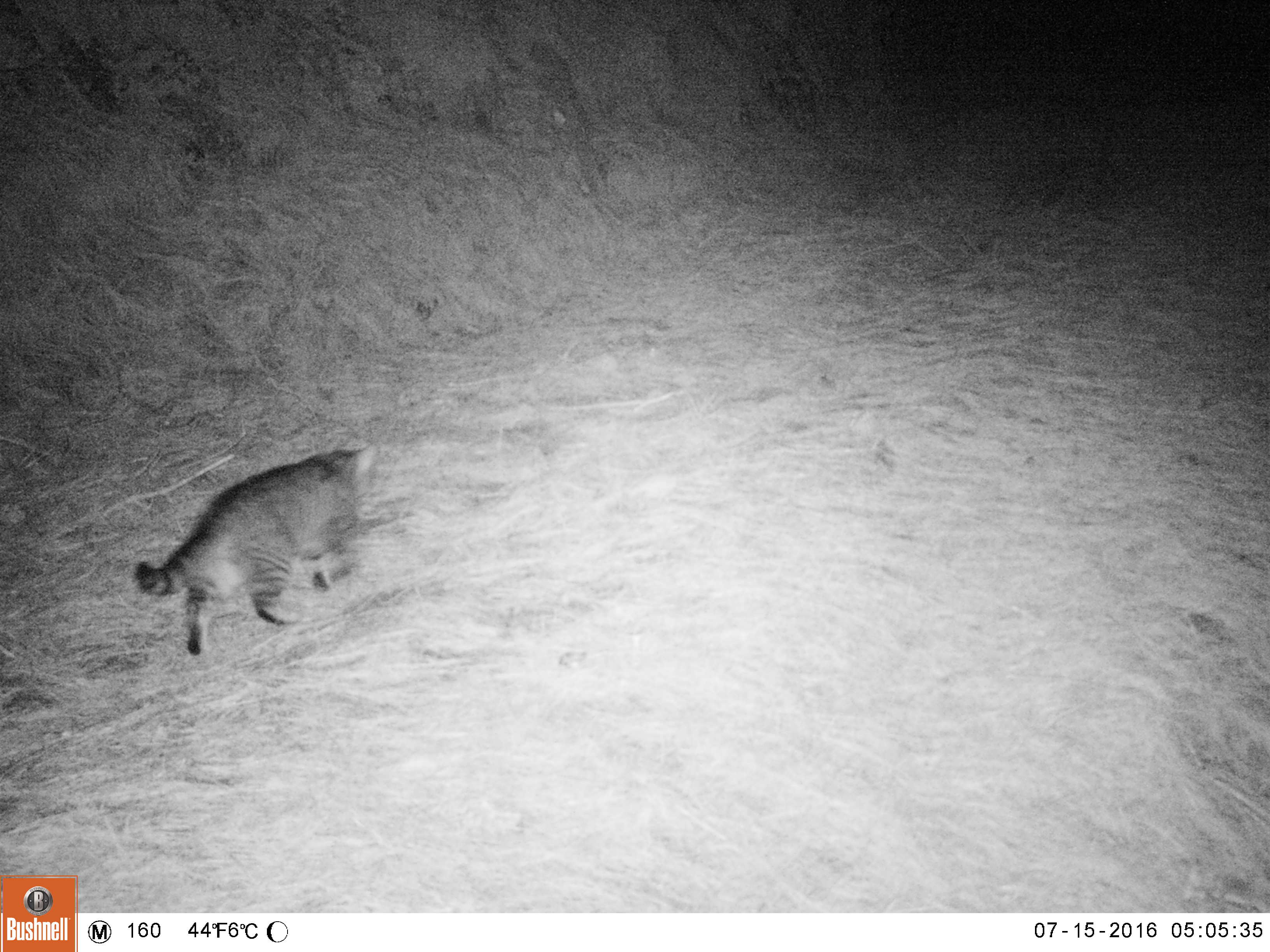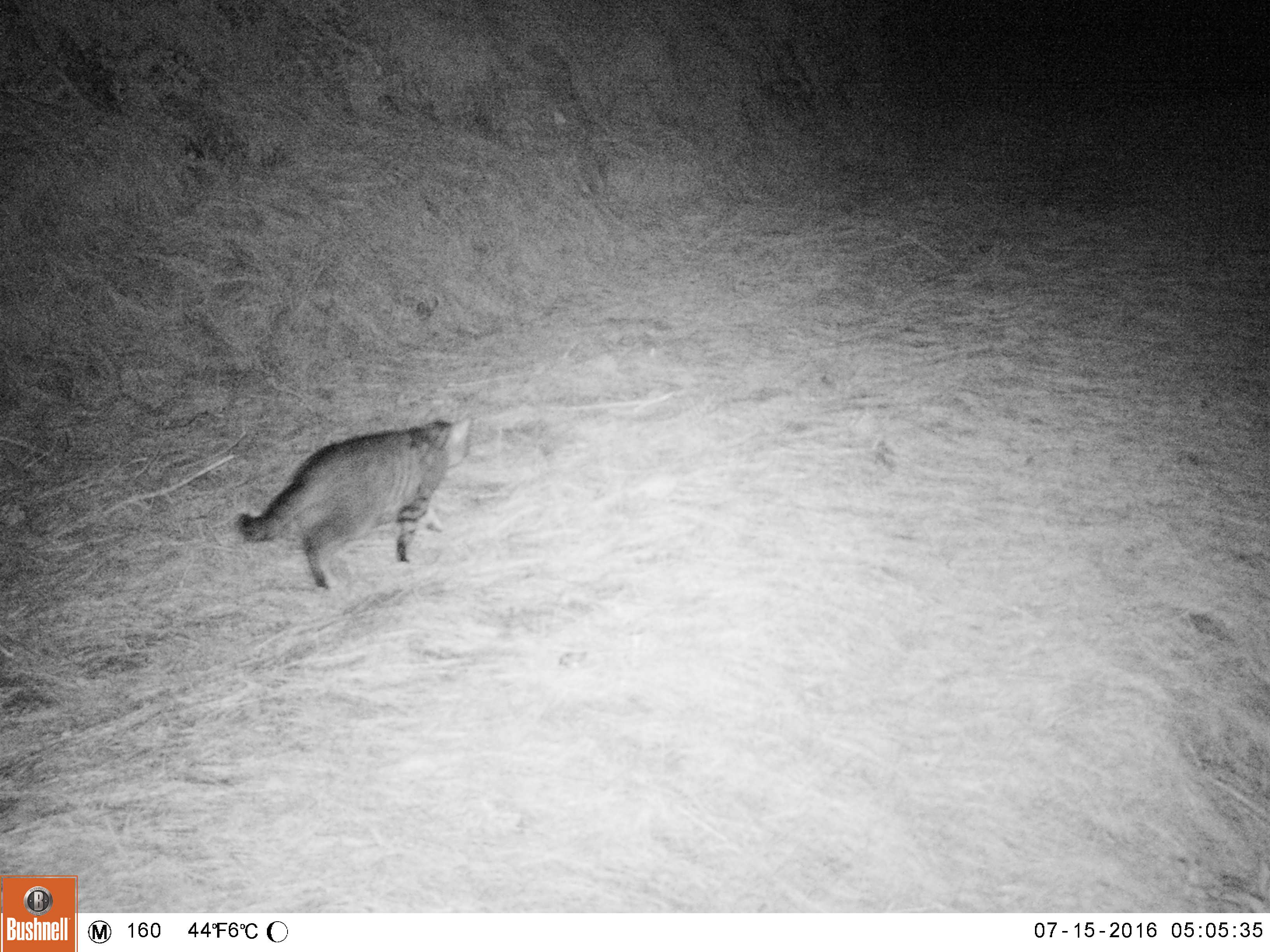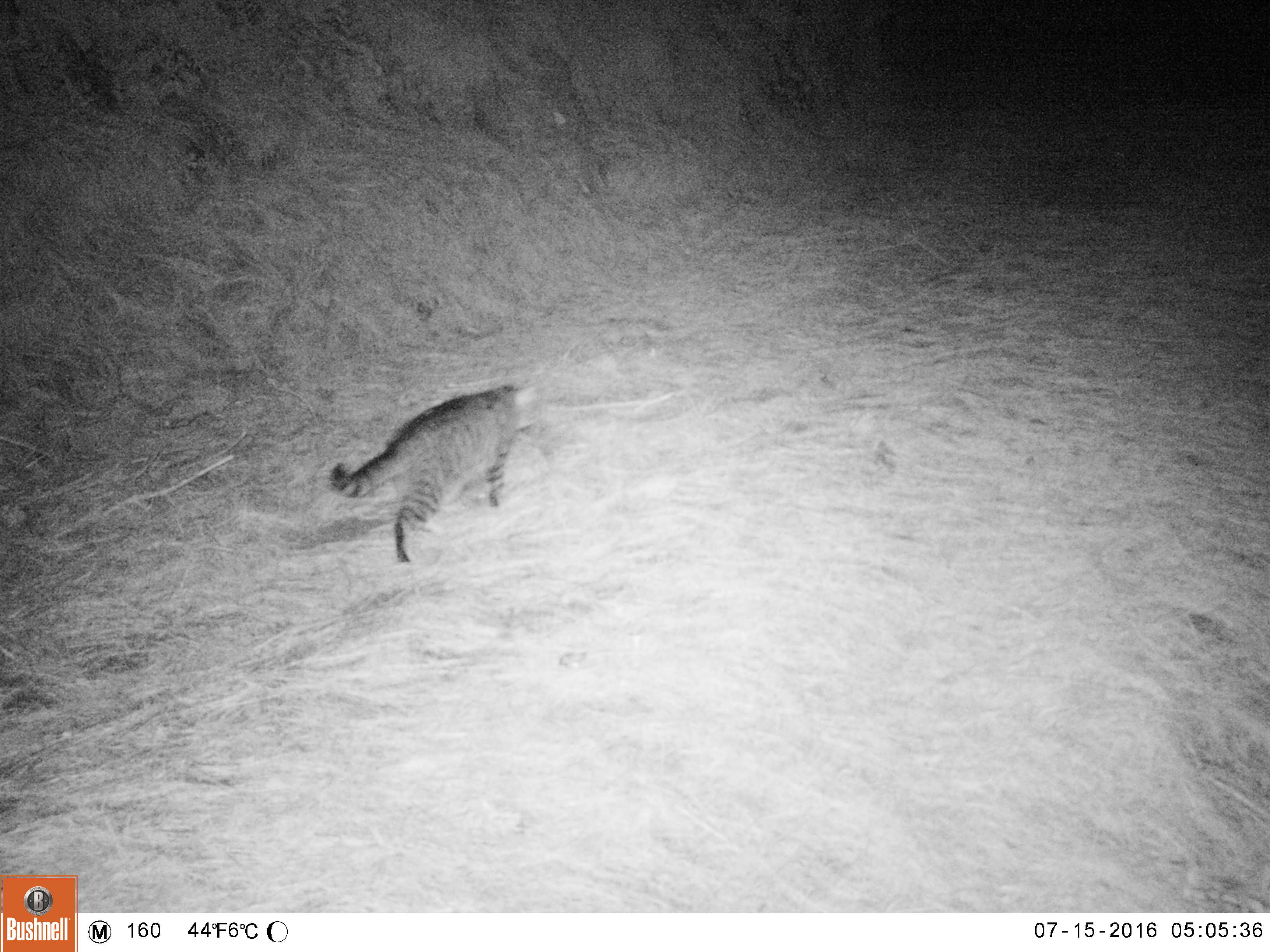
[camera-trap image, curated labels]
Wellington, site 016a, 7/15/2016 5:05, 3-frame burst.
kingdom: Animalia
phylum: Chordata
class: Mammalia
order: Carnivora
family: Felidae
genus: Felis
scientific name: Felis catus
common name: cat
Cat (Felis catus).